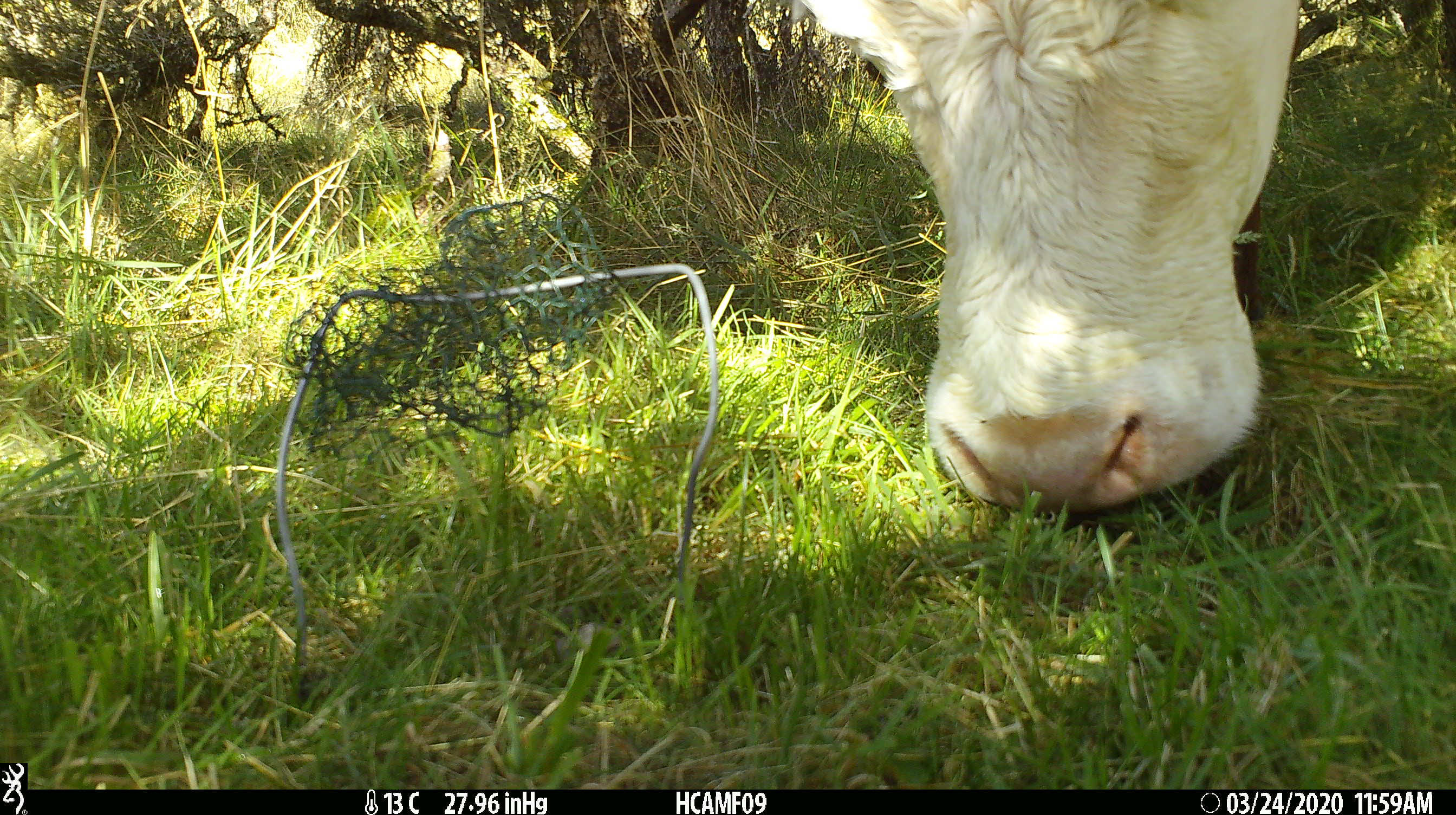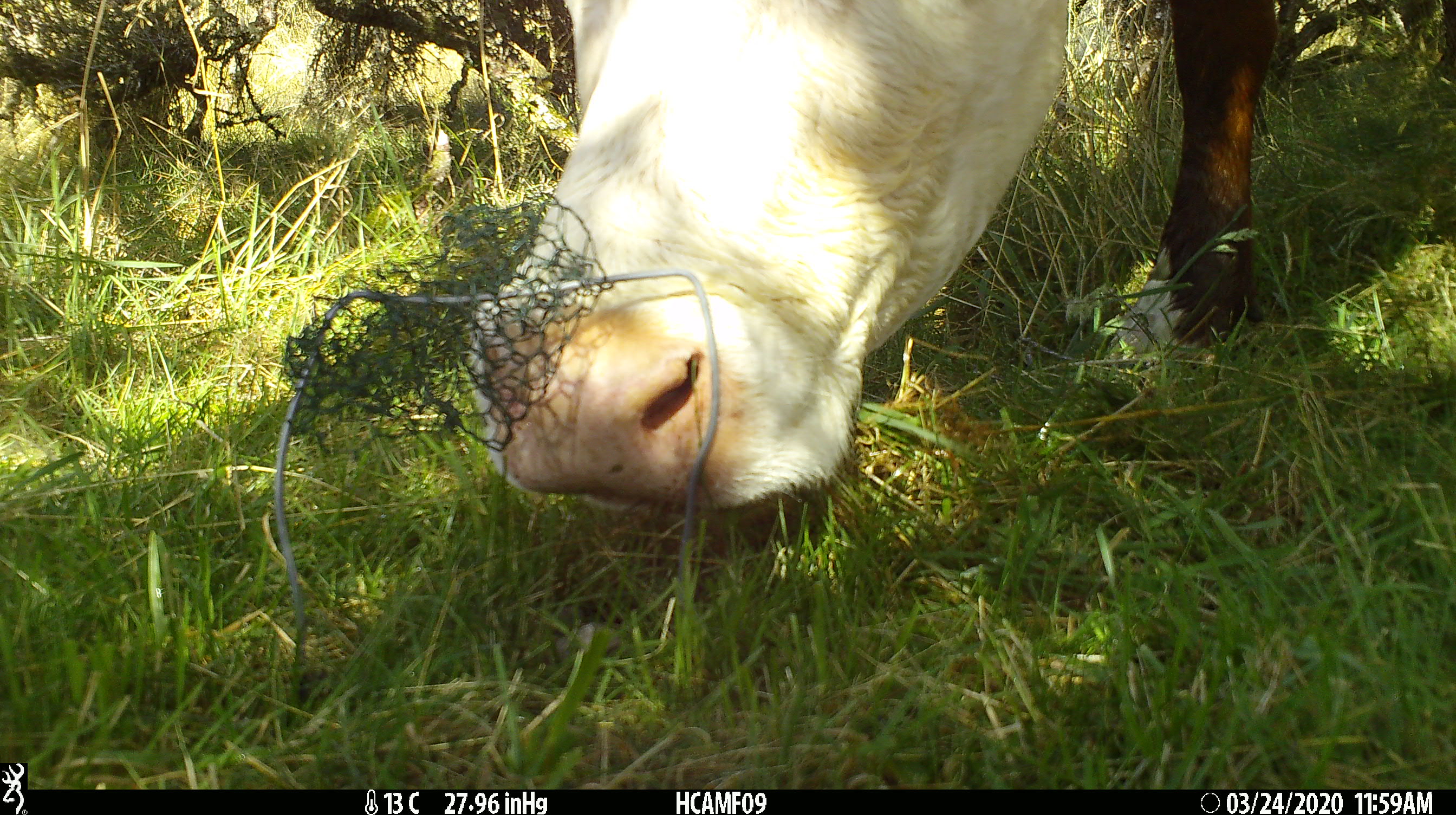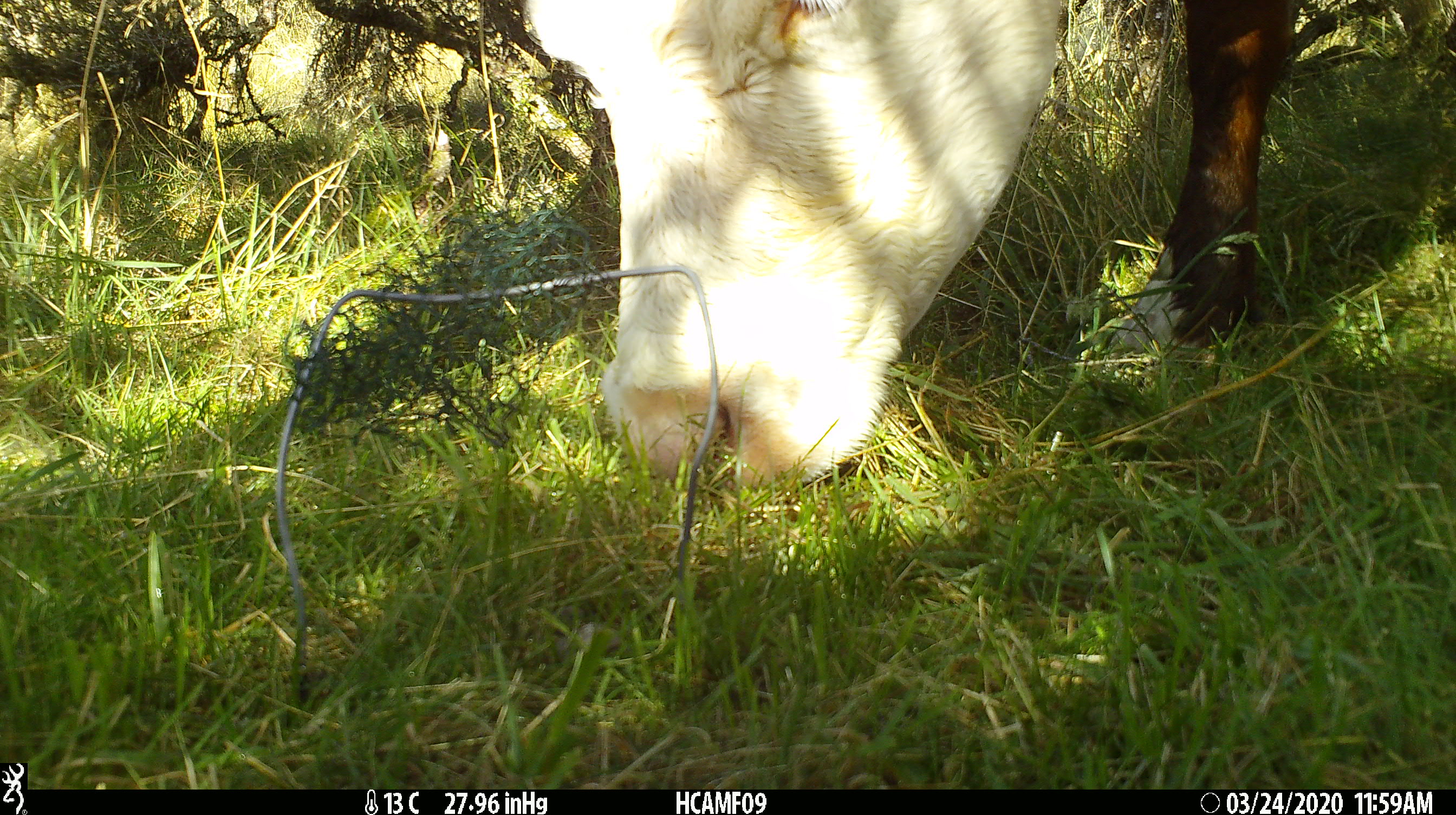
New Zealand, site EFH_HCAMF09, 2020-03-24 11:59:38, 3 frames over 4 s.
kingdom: Animalia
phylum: Chordata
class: Mammalia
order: Artiodactyla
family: Bovidae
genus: Bos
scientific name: Bos taurus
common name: domestic cow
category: cow